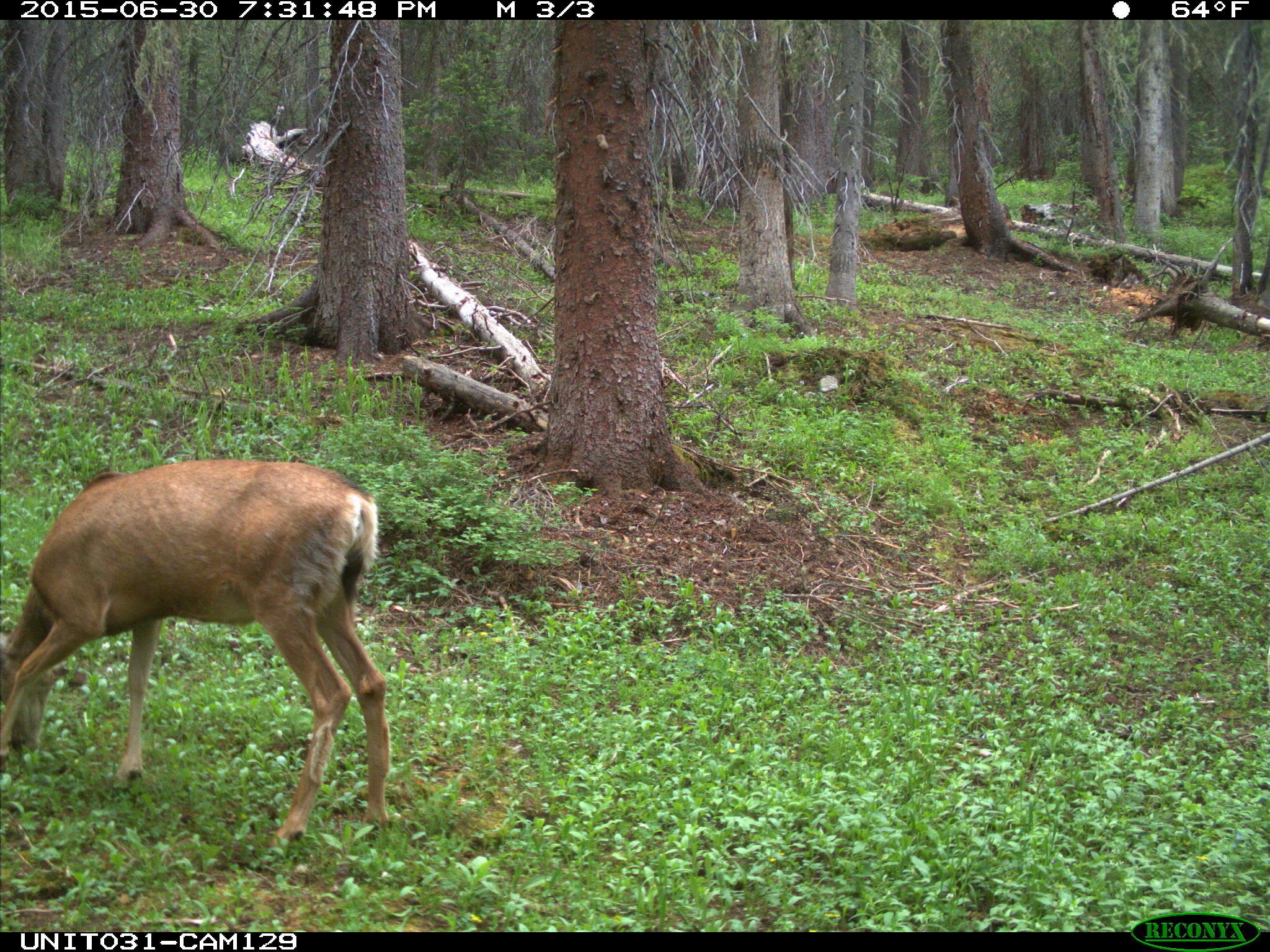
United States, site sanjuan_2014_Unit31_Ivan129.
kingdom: Animalia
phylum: Chordata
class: Mammalia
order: Artiodactyla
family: Cervidae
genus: Odocoileus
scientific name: Odocoileus hemionus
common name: mule deer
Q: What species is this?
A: Odocoileus hemionus (mule deer).